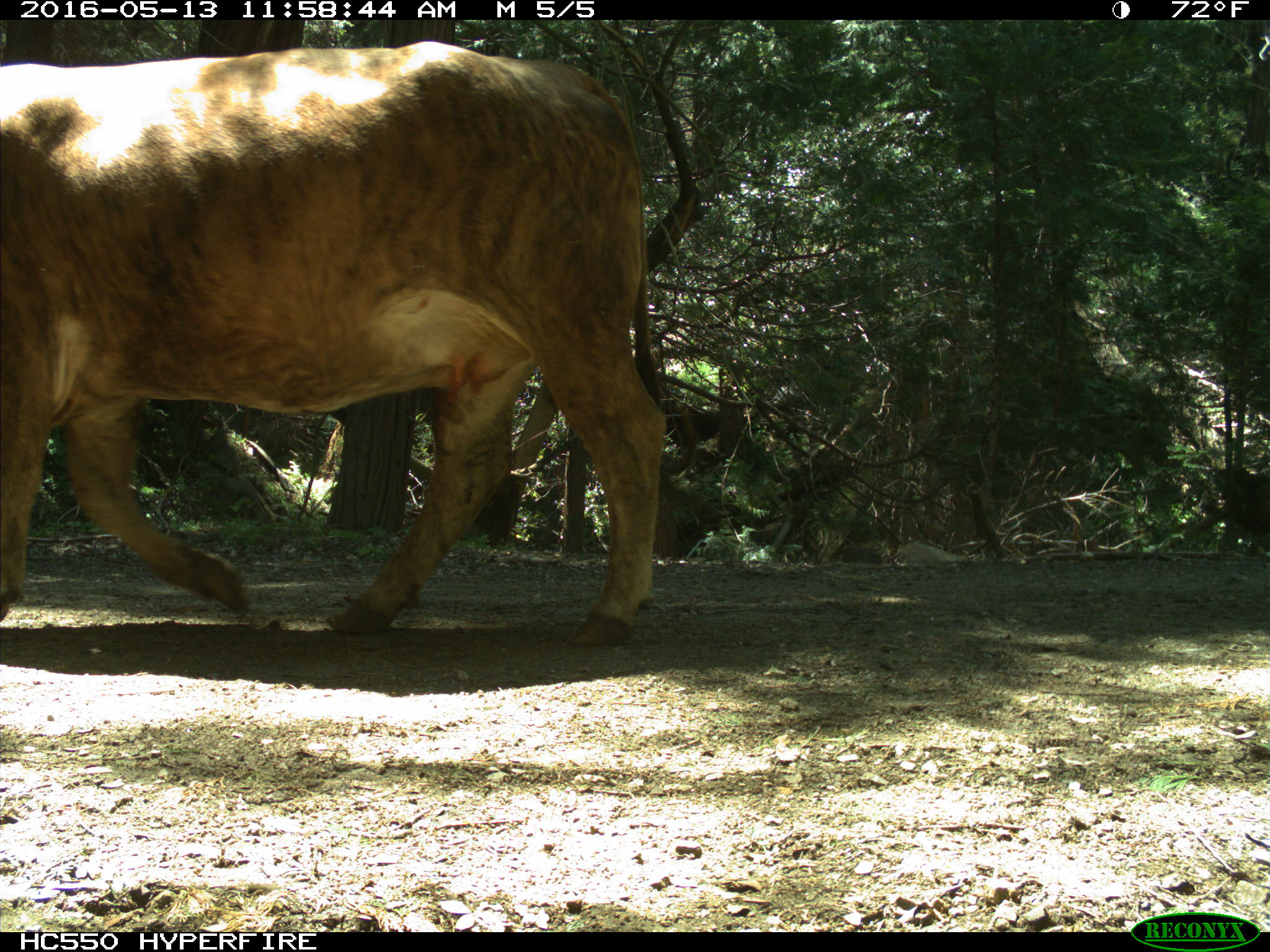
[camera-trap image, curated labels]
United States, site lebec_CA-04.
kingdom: Animalia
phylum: Chordata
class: Mammalia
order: Artiodactyla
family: Bovidae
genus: Bos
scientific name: Bos taurus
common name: domestic cow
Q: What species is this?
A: Bos taurus (domestic cow).